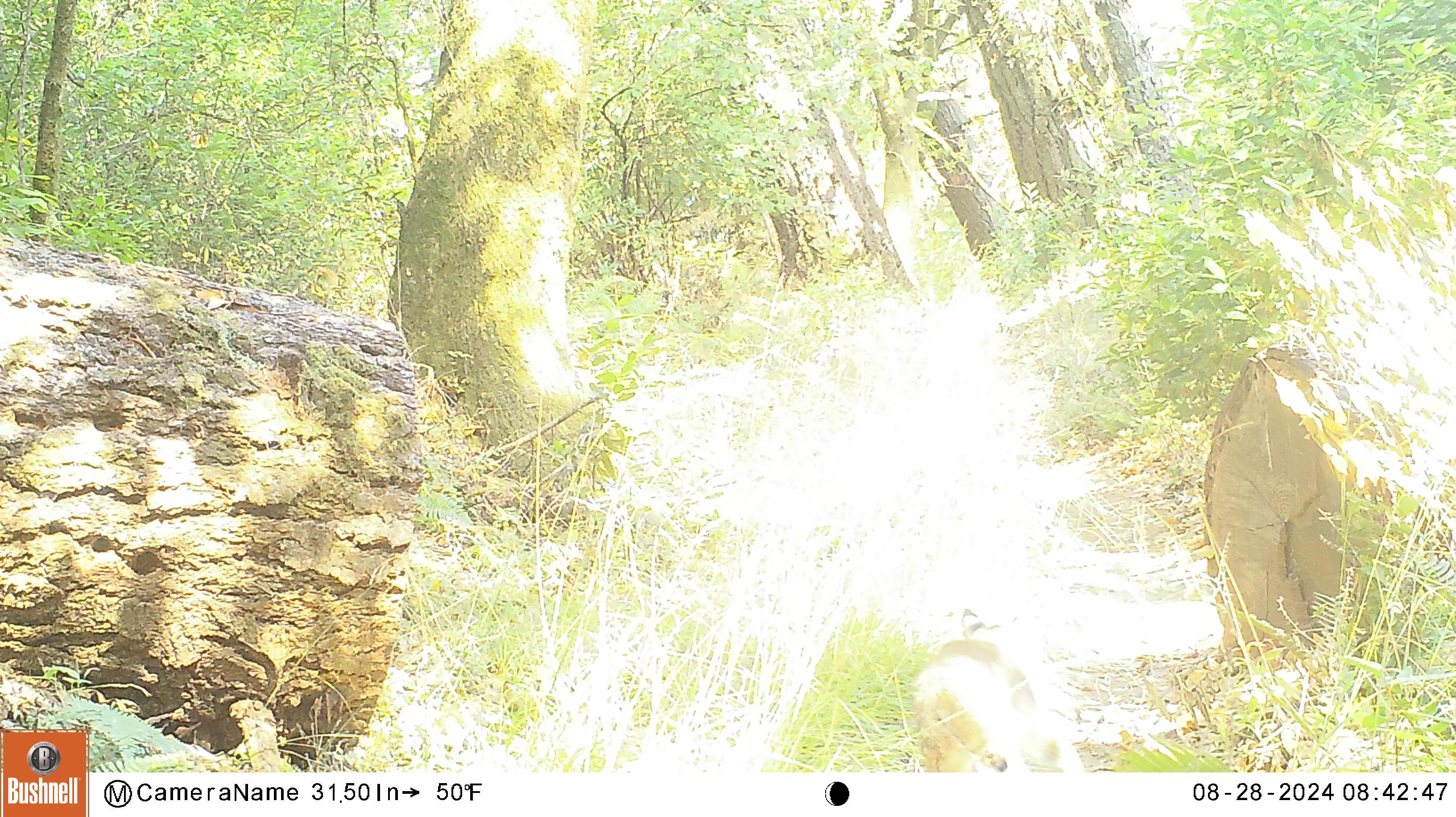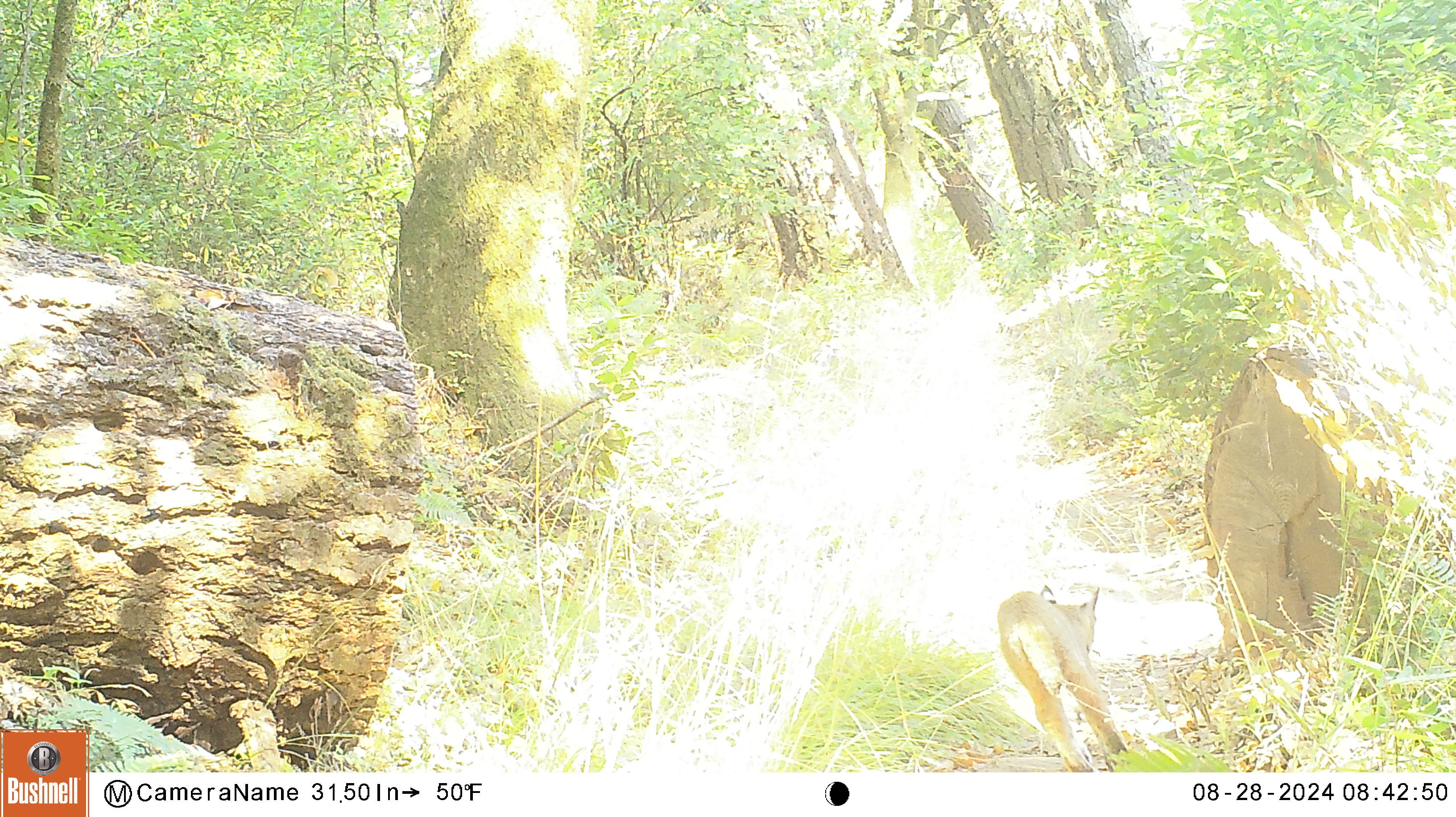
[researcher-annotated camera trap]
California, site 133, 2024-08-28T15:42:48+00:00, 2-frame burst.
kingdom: Animalia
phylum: Chordata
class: Mammalia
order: Carnivora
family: Felidae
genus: Lynx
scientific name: Lynx rufus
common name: bobcat